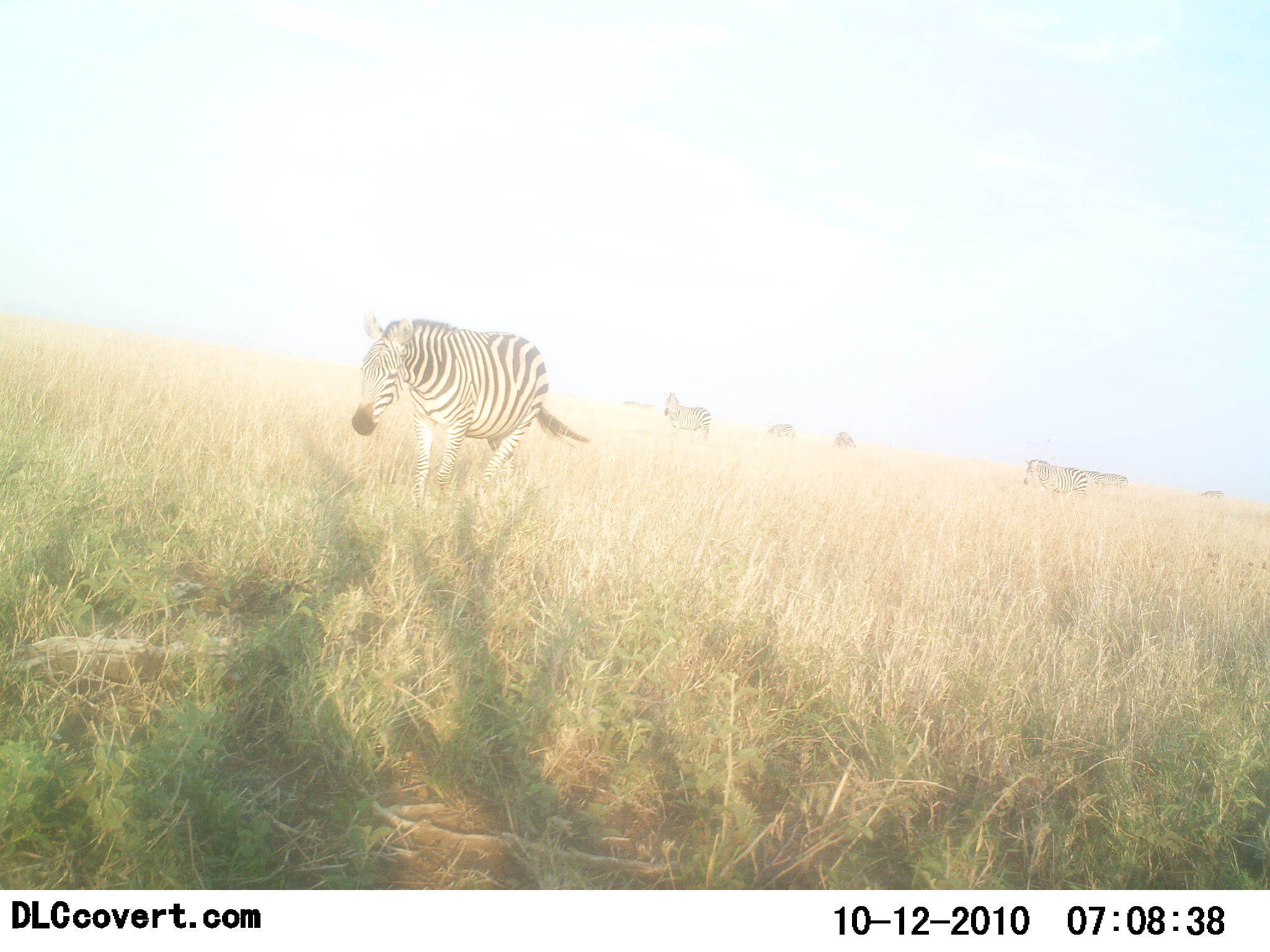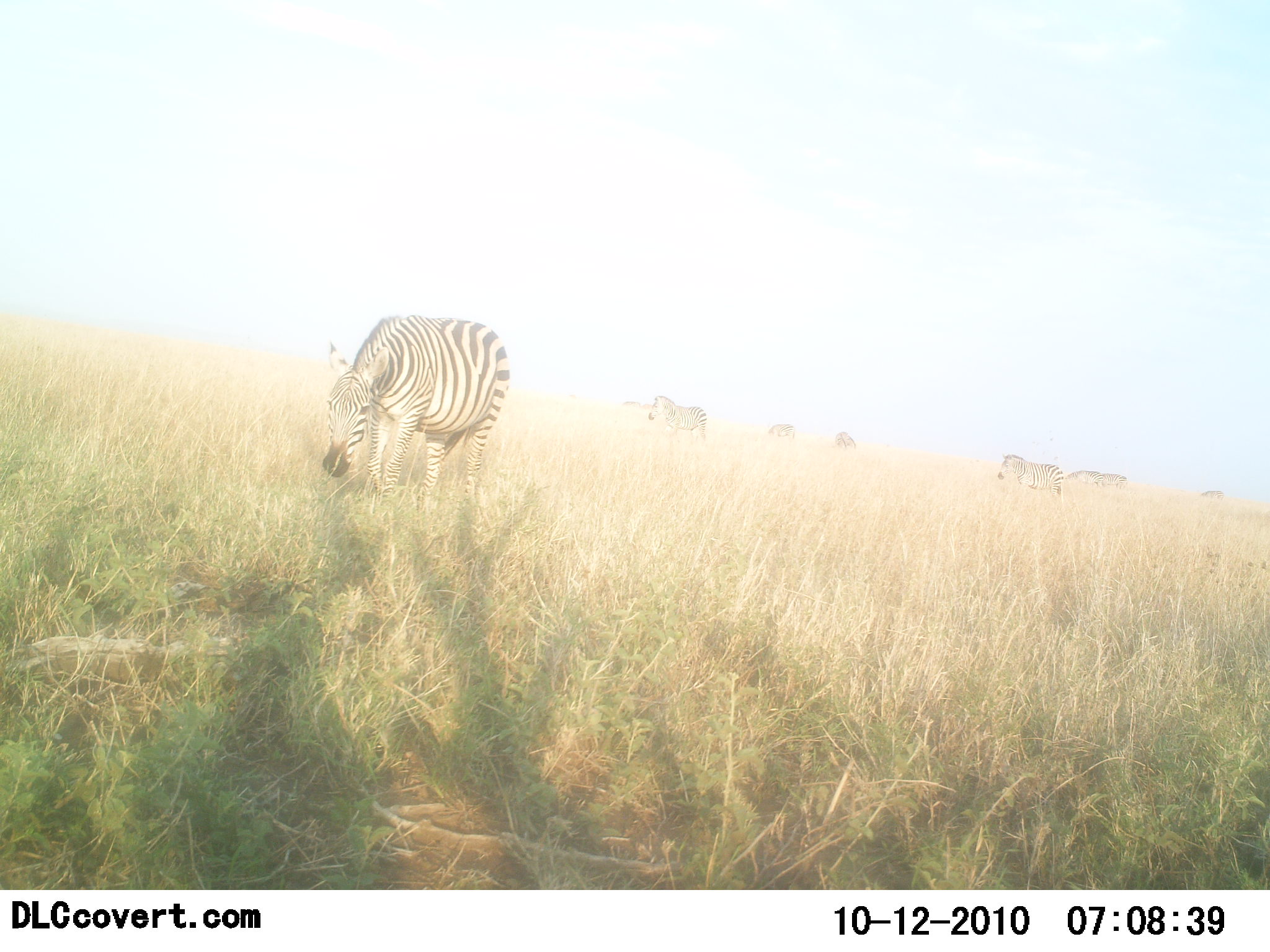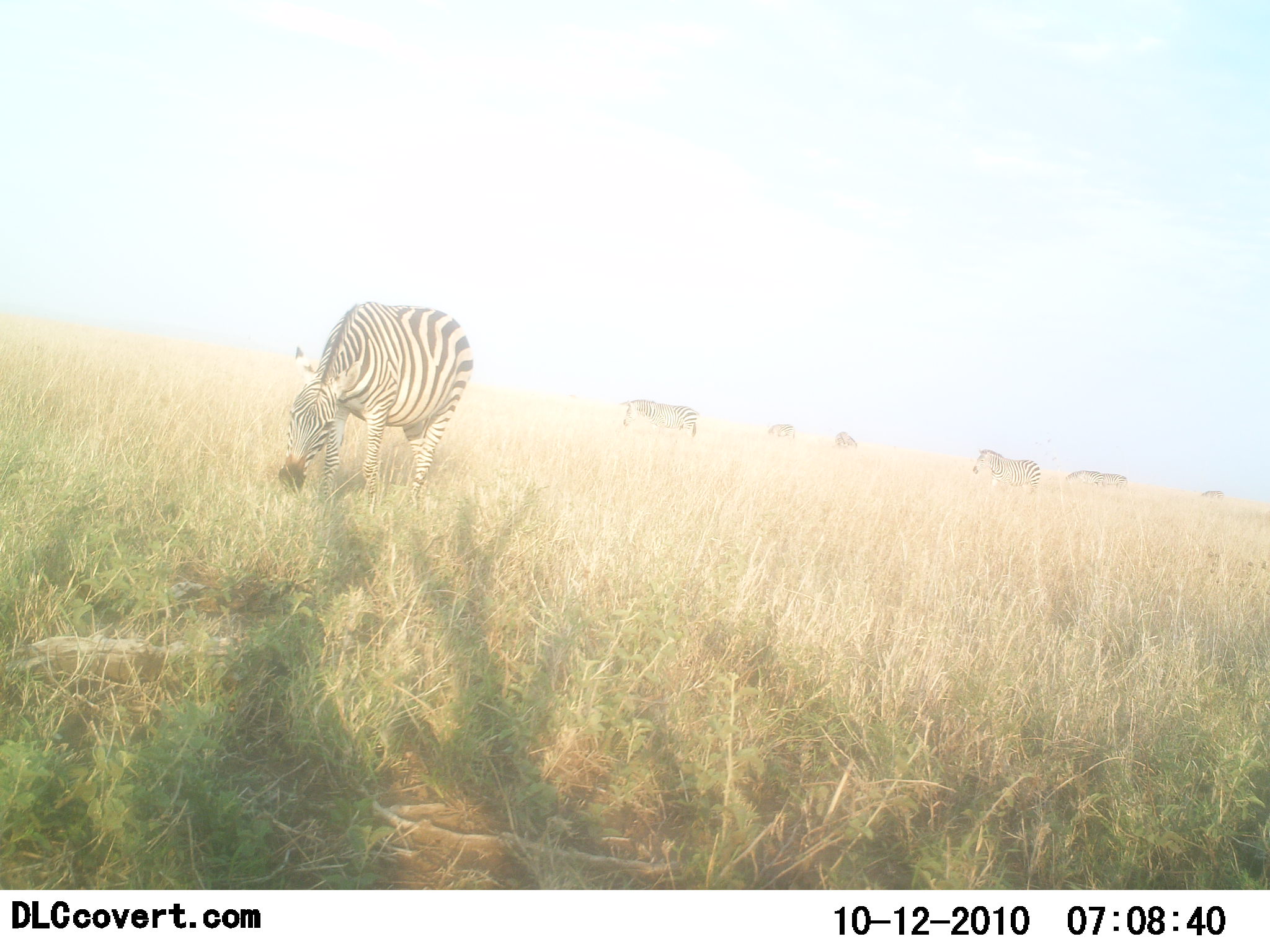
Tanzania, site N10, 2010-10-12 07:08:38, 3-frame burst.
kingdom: Animalia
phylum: Chordata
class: Mammalia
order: Perissodactyla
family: Equidae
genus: Equus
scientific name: Equus quagga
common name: plains zebra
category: zebra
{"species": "zebra (plains zebra) (Equus quagga)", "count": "6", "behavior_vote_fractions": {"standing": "13%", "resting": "0%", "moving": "60%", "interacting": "0%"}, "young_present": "0%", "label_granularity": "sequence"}